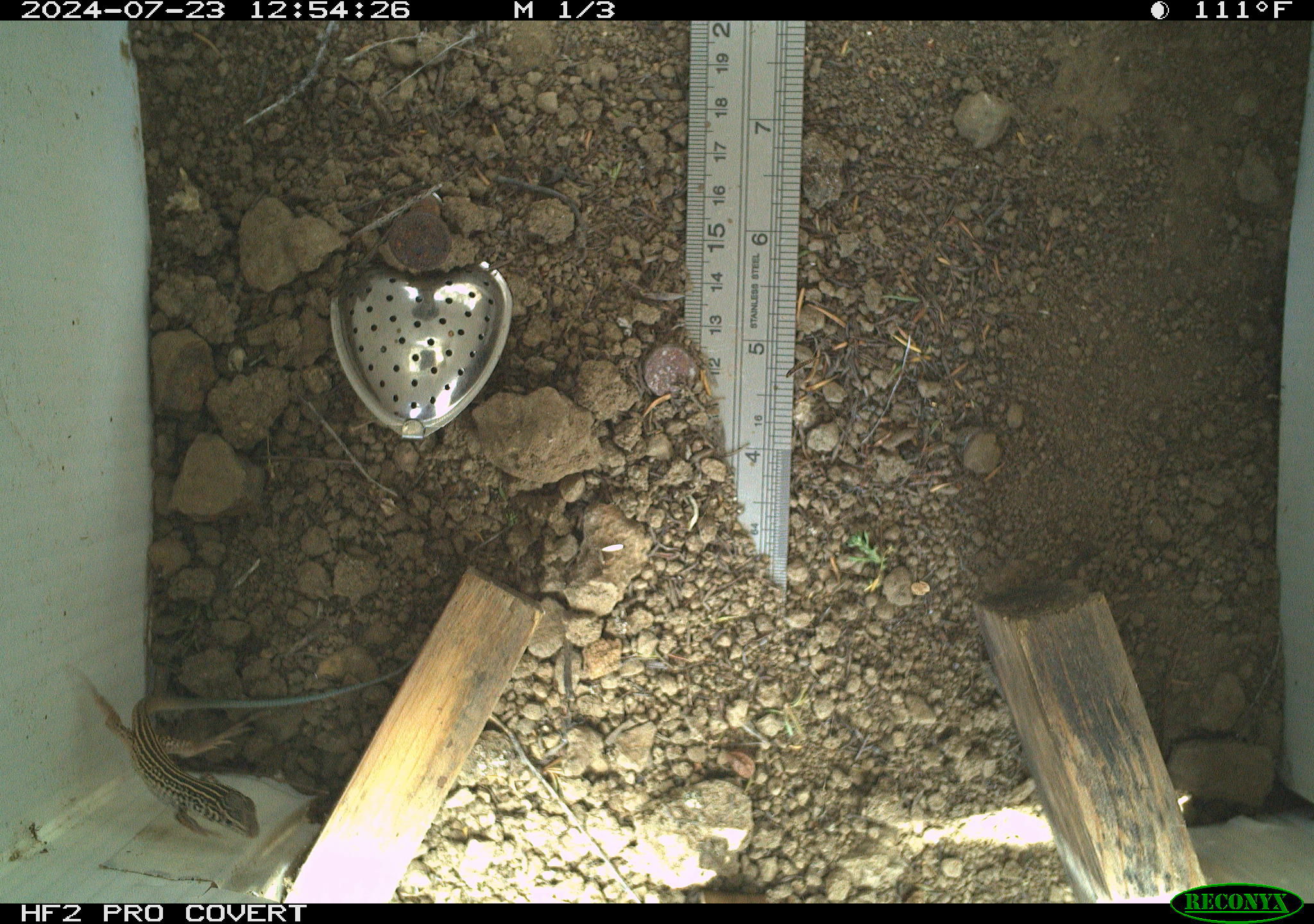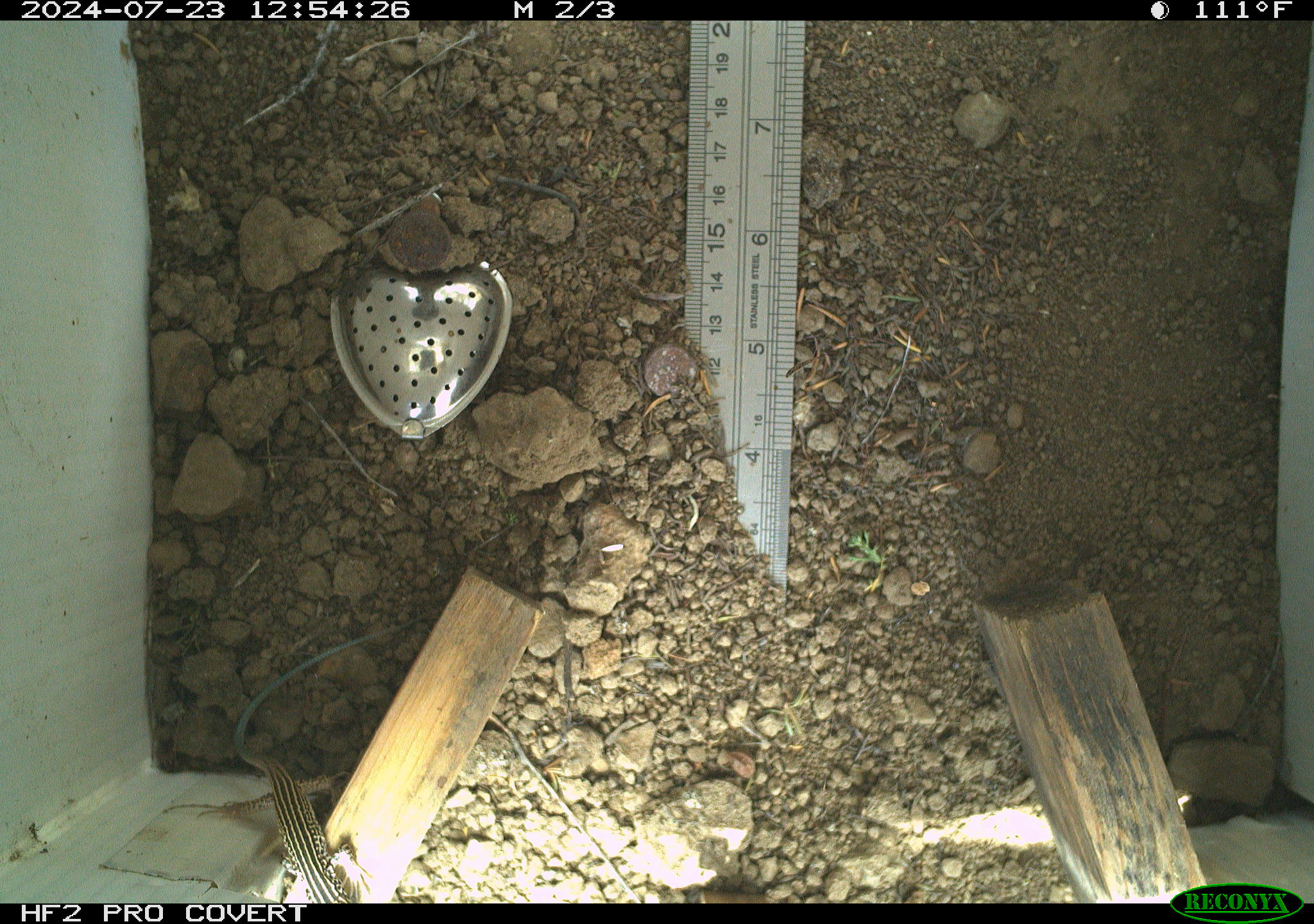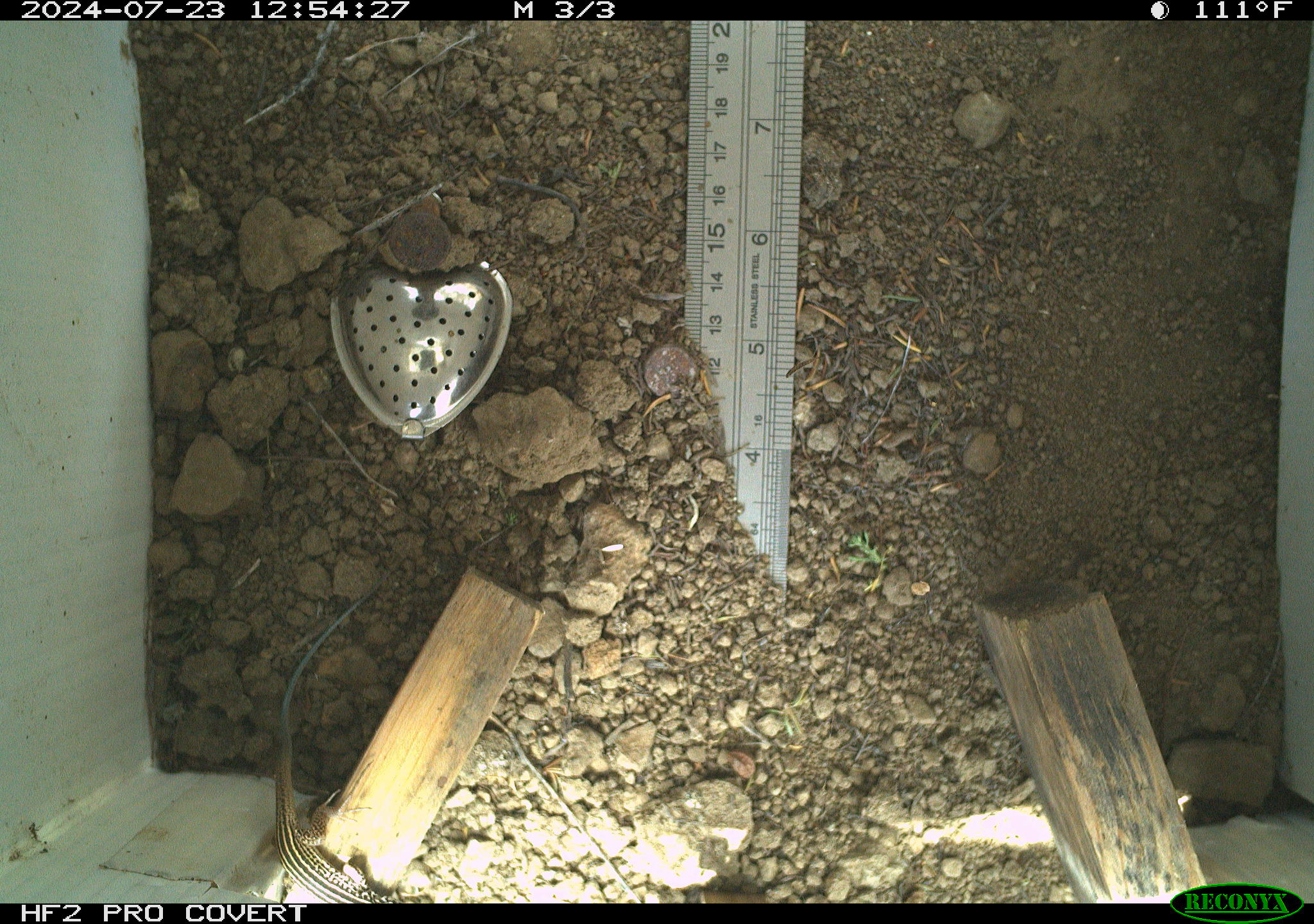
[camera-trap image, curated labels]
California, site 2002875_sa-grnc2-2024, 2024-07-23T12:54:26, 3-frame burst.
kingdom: Animalia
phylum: Chordata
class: Reptilia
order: Squamata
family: Teiidae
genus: Aspidoscelis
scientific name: Aspidoscelis tigris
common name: western whiptail